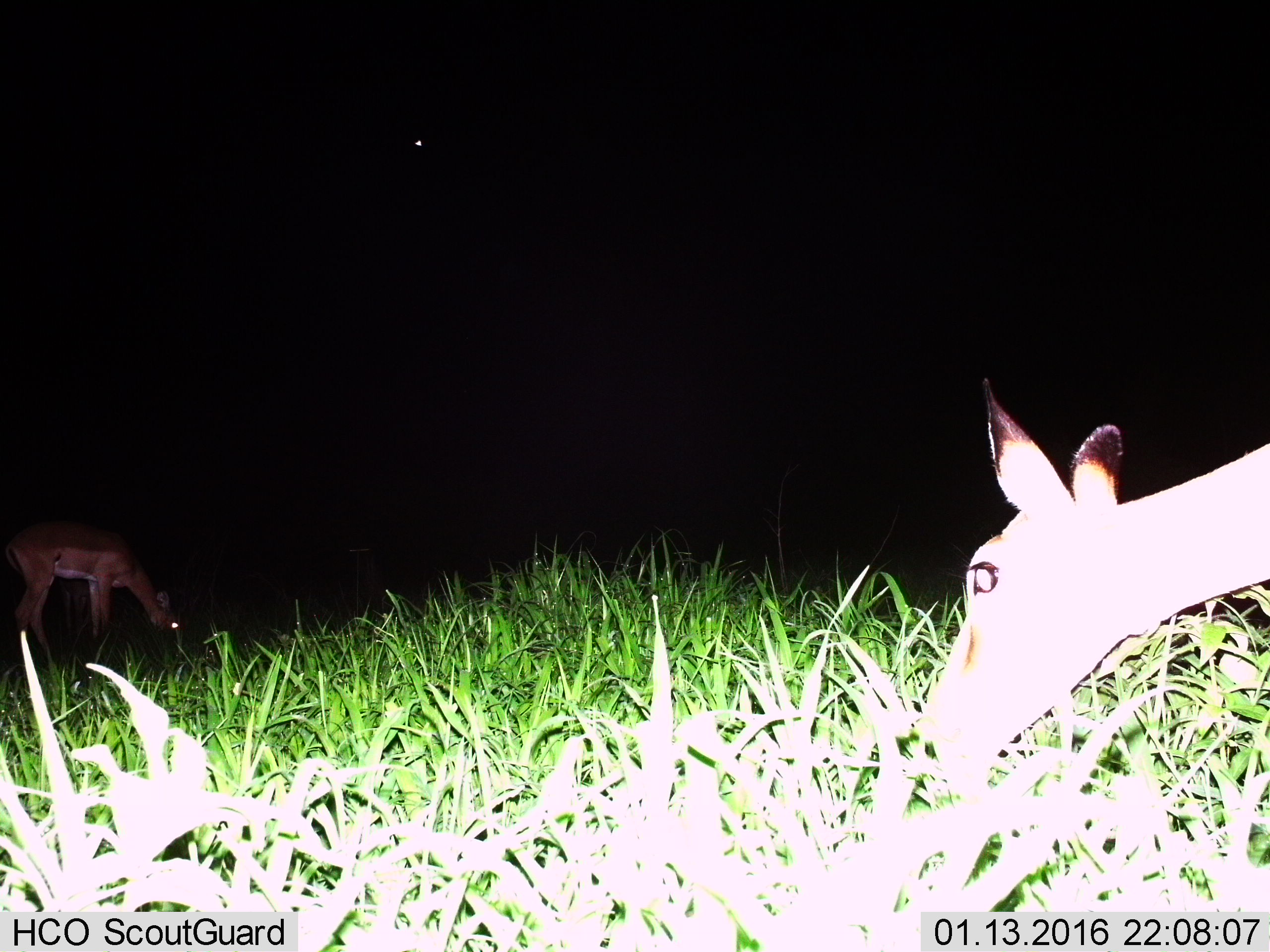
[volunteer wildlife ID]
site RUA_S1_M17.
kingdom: Animalia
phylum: Chordata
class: Mammalia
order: Artiodactyla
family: Bovidae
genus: Aepyceros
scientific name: Aepyceros melampus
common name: impala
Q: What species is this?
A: Impala (Aepyceros melampus).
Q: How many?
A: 2.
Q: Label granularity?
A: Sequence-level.